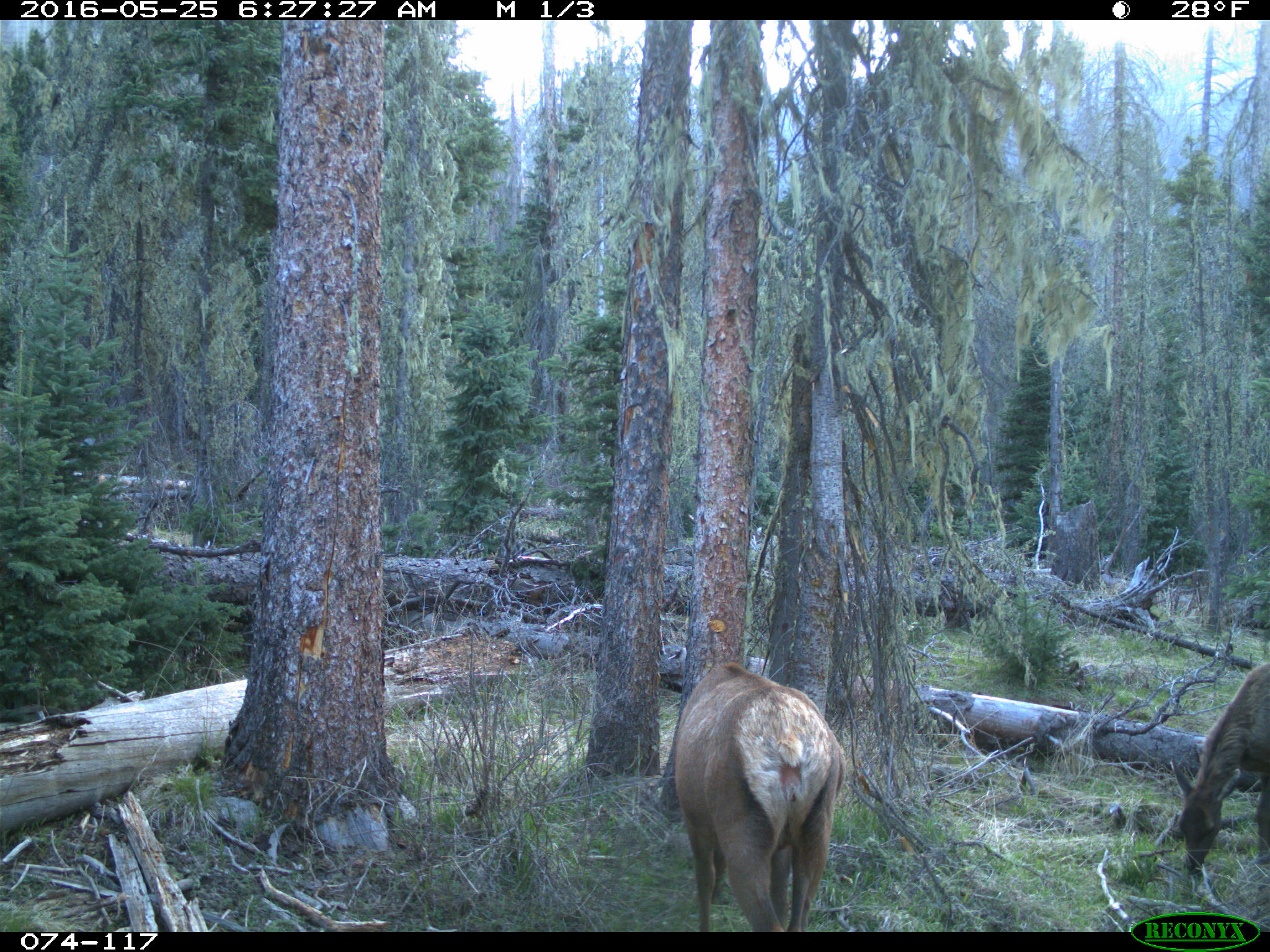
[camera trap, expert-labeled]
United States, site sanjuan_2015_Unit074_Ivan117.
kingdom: Animalia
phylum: Chordata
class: Mammalia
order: Artiodactyla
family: Cervidae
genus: Cervus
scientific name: Cervus elaphus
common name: red deer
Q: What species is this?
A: Cervus elaphus (red deer).